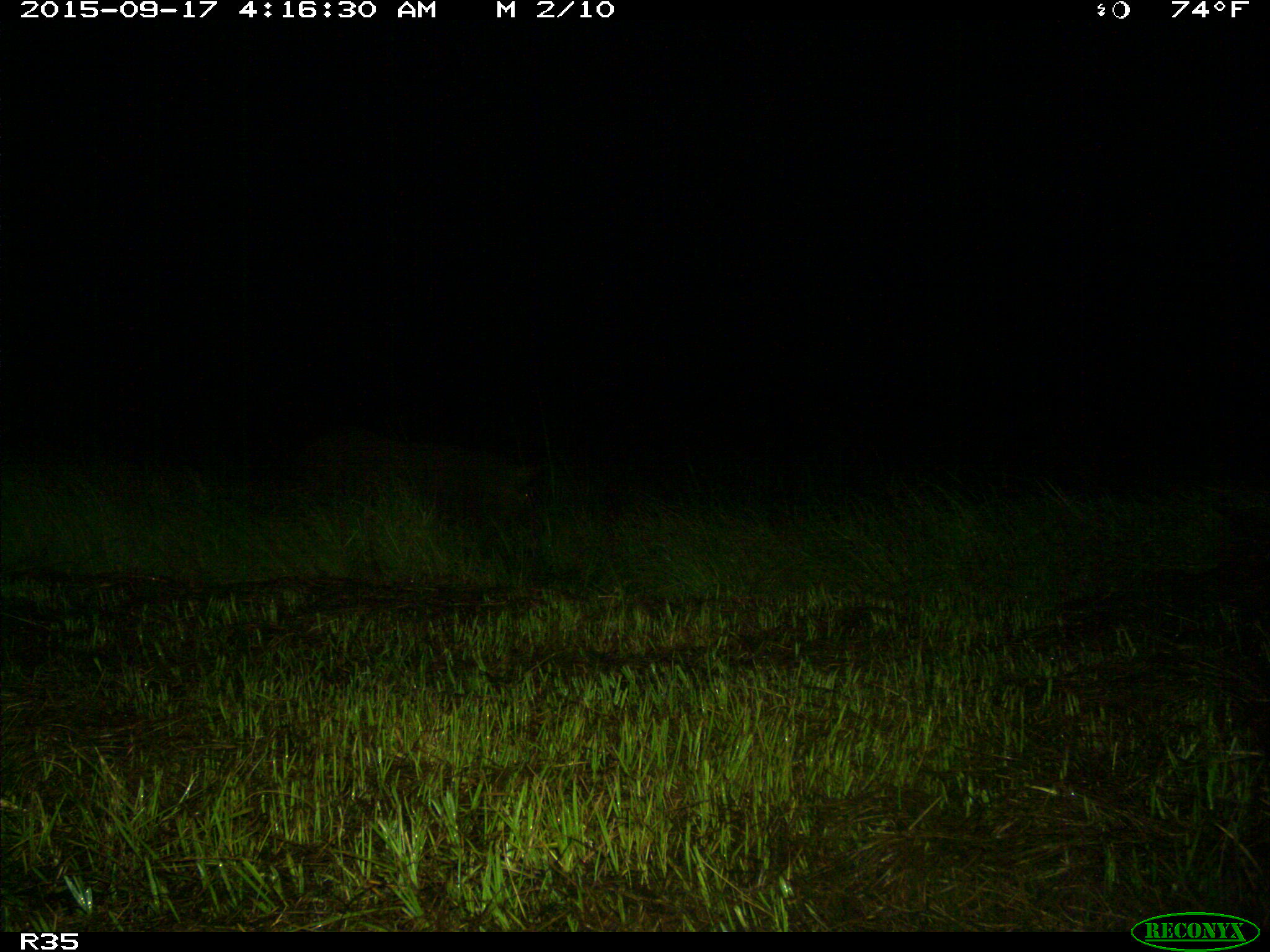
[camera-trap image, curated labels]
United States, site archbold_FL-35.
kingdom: Animalia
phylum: Chordata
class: Mammalia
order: Artiodactyla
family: Suidae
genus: Sus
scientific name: Sus scrofa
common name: wild boar